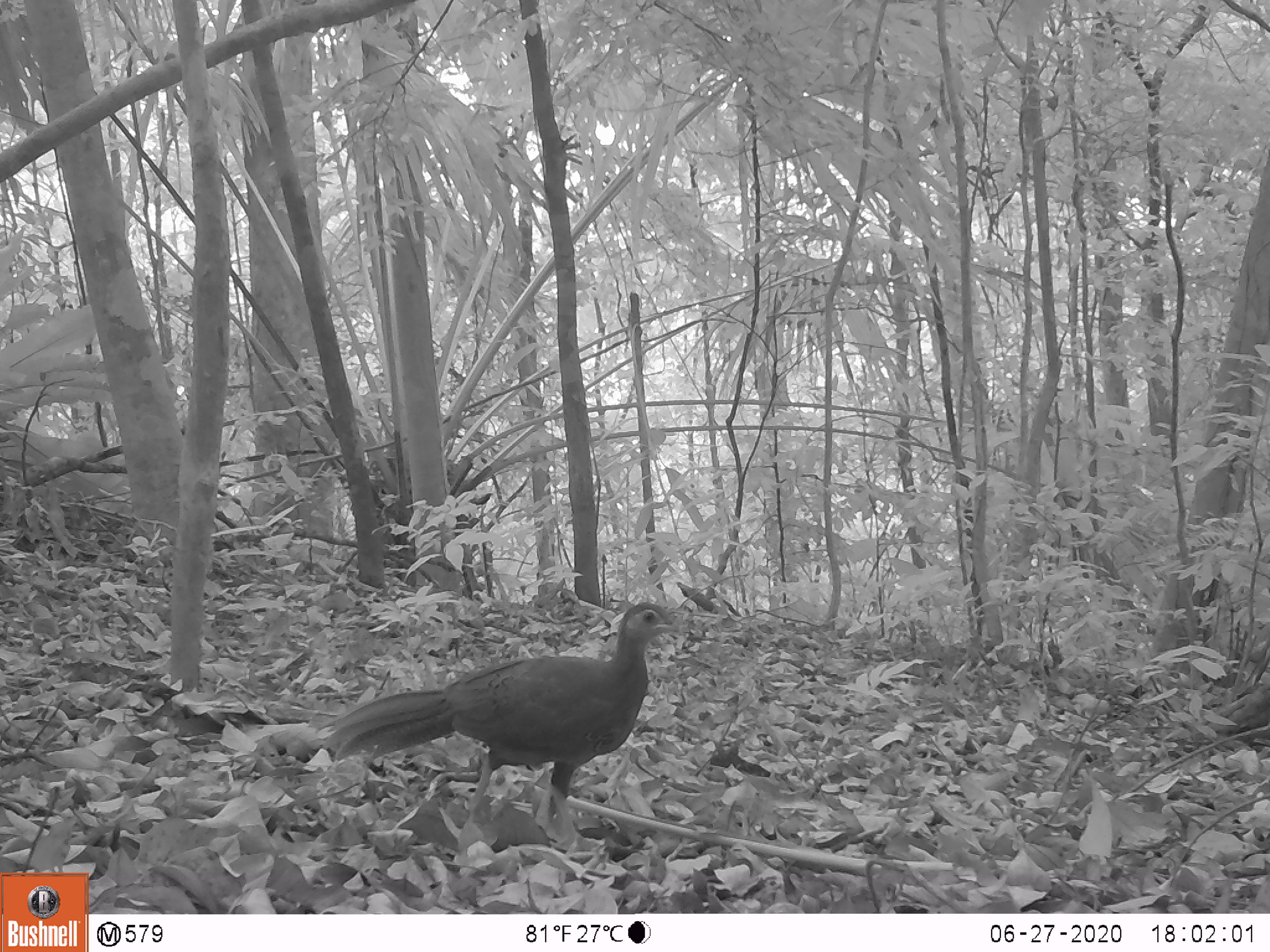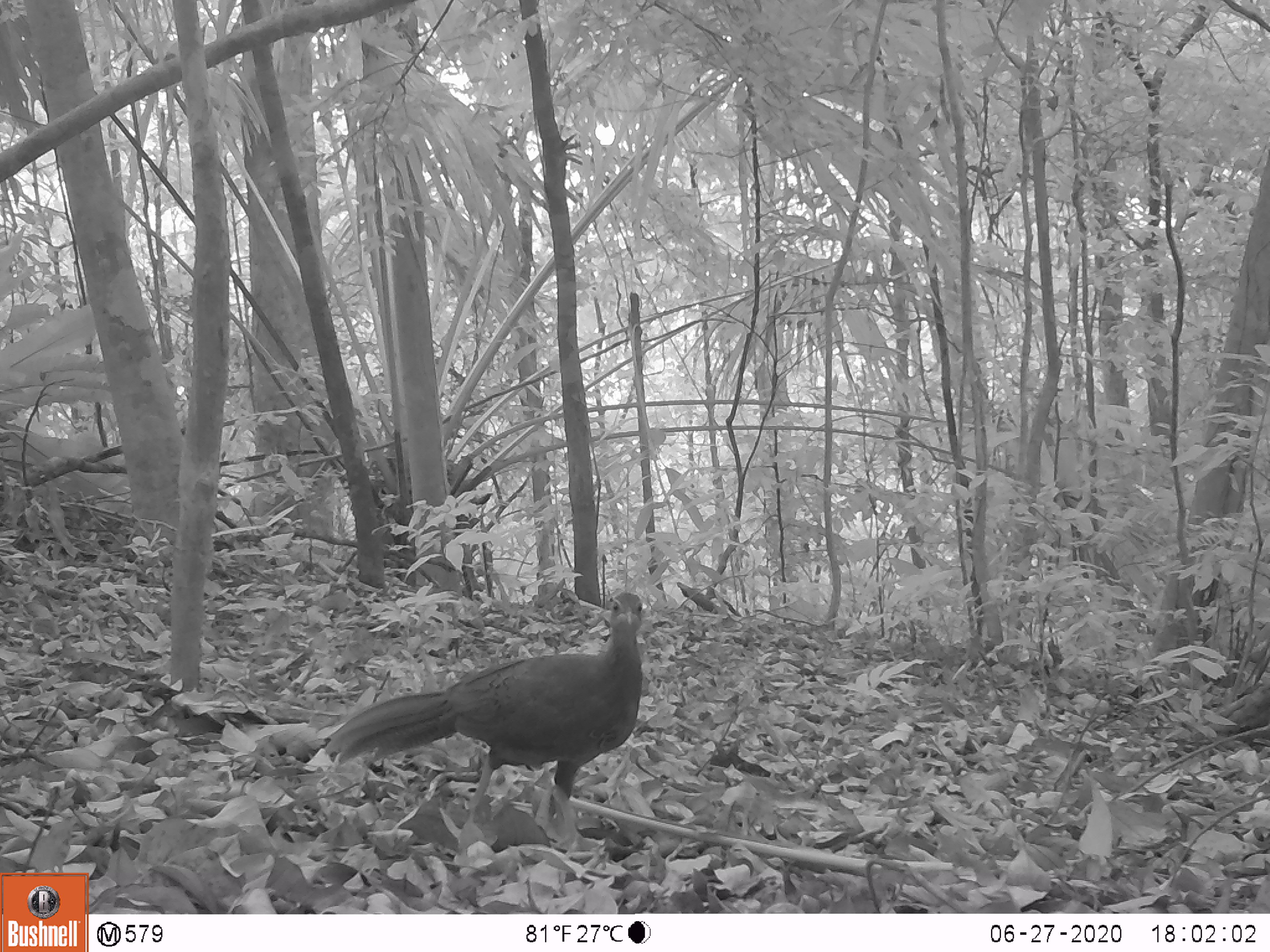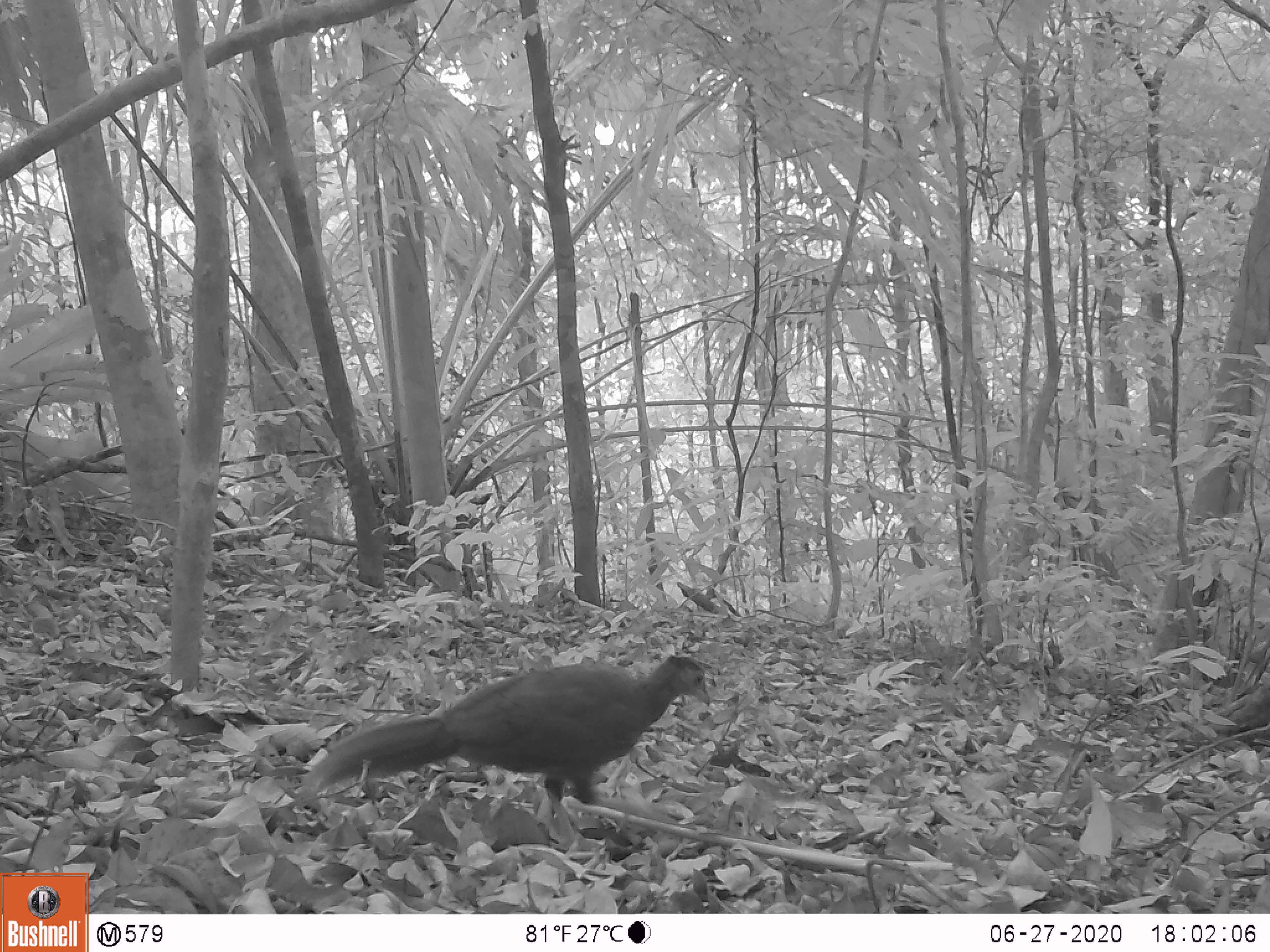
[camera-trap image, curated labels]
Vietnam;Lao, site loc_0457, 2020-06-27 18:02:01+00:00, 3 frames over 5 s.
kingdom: Animalia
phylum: Chordata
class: Aves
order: Galliformes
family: Phasianidae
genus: Lophura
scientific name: Lophura nycthemera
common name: silver pheasant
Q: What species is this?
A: Silver pheasant (Lophura nycthemera).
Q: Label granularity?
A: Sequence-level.